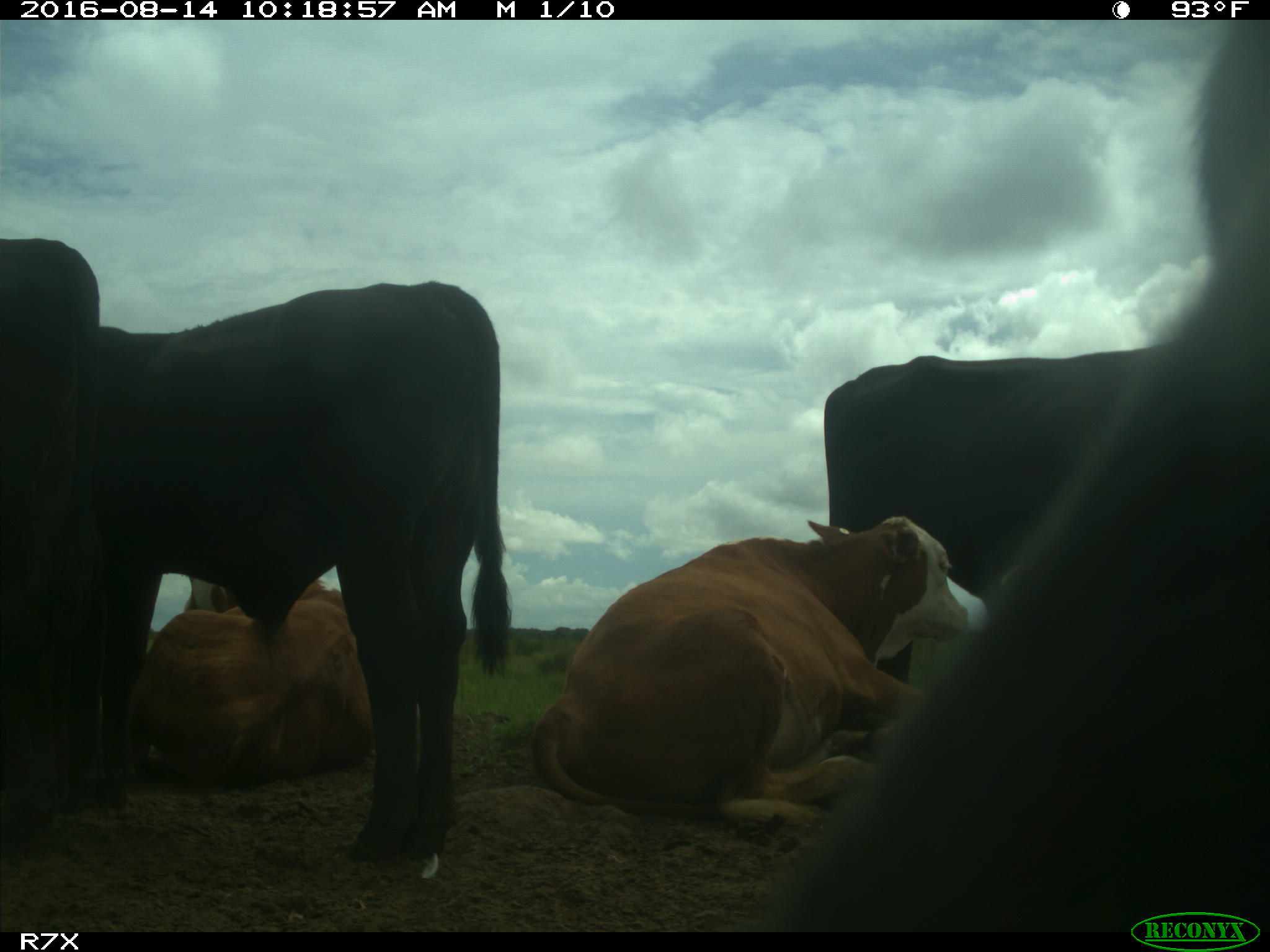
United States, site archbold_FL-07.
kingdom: Animalia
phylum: Chordata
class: Mammalia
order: Artiodactyla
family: Bovidae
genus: Bos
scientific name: Bos taurus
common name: domestic cow